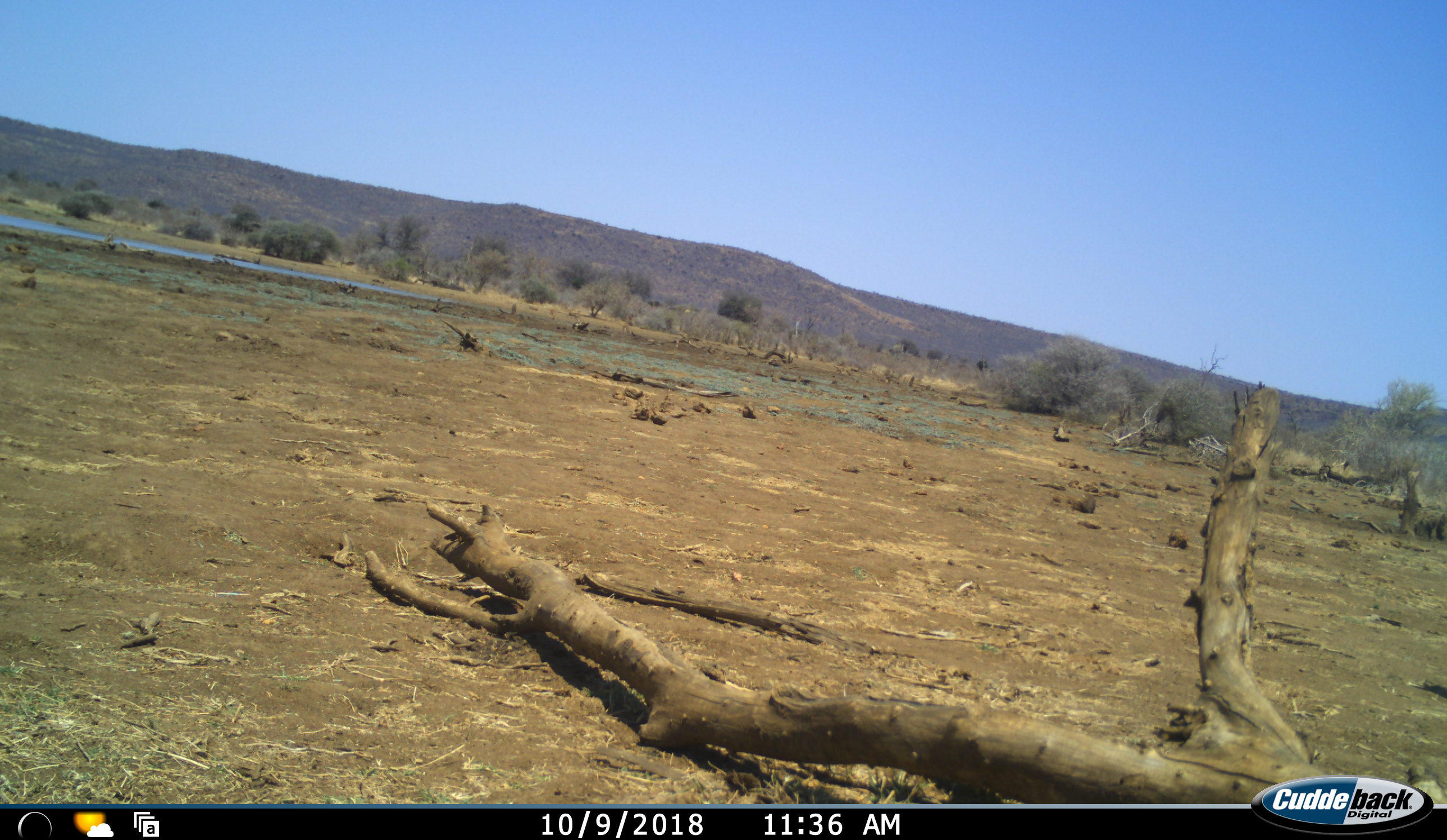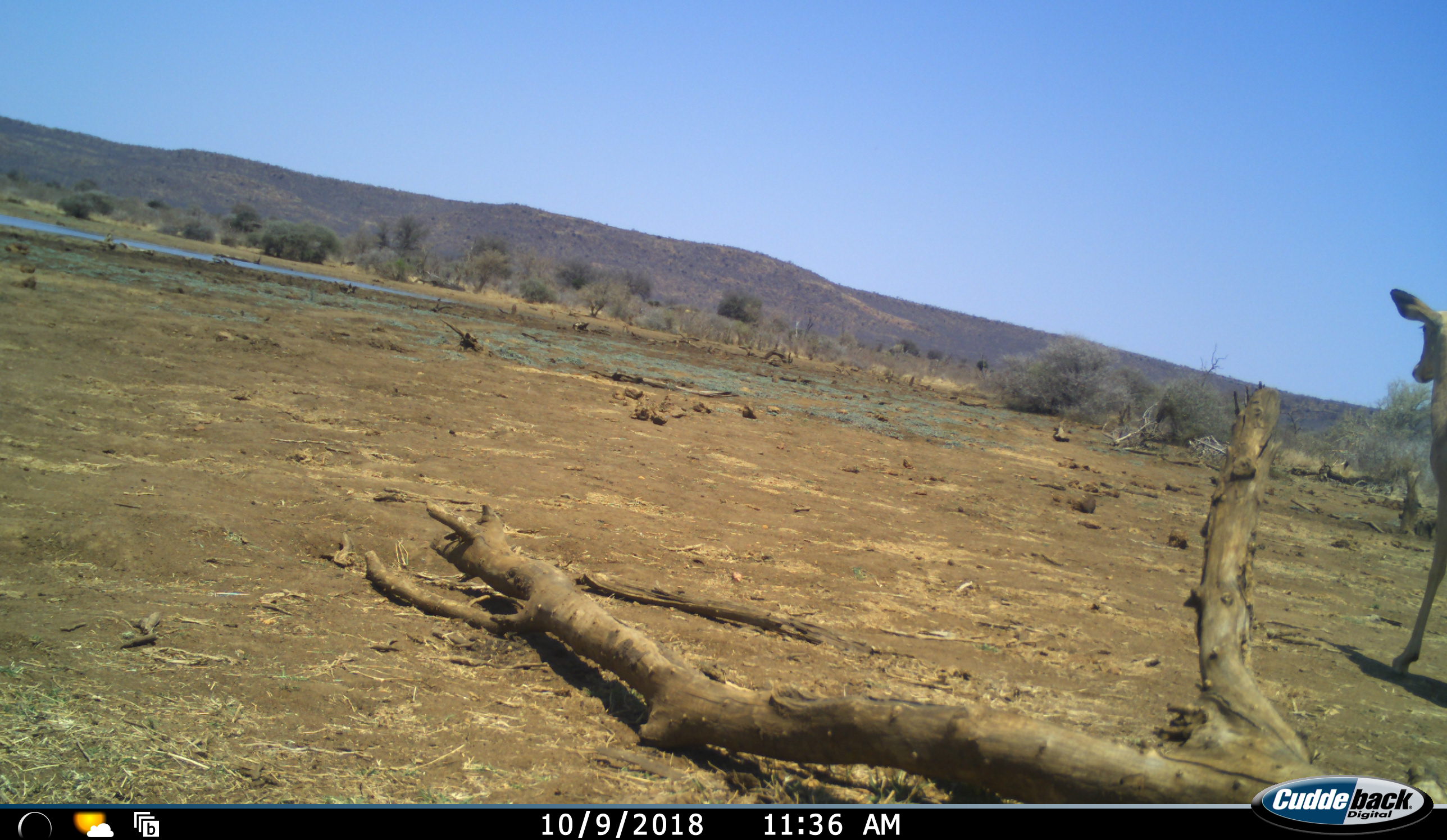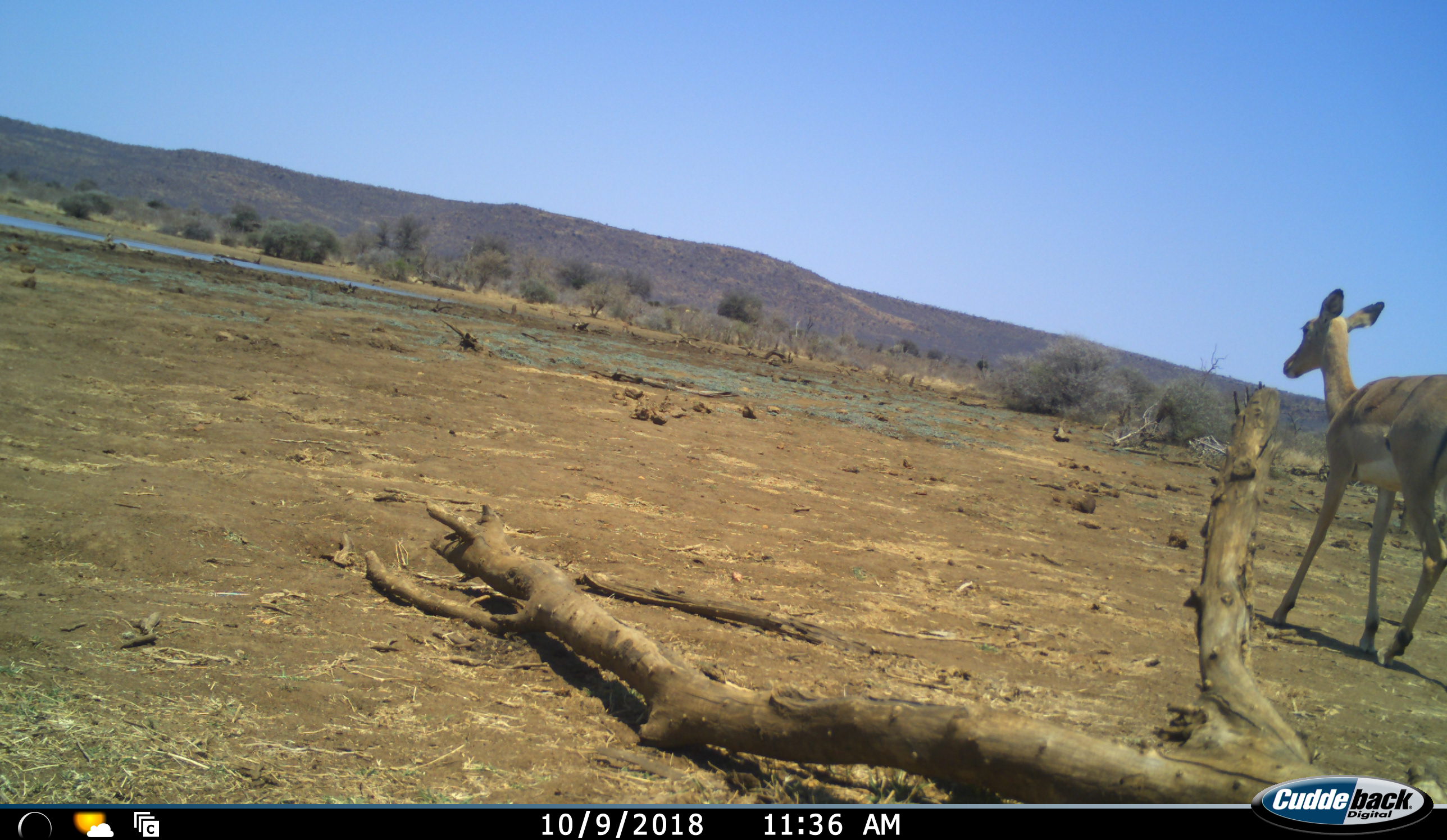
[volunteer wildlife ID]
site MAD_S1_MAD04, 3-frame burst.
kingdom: Animalia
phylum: Chordata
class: Mammalia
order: Artiodactyla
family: Bovidae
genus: Aepyceros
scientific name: Aepyceros melampus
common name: impala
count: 1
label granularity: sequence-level